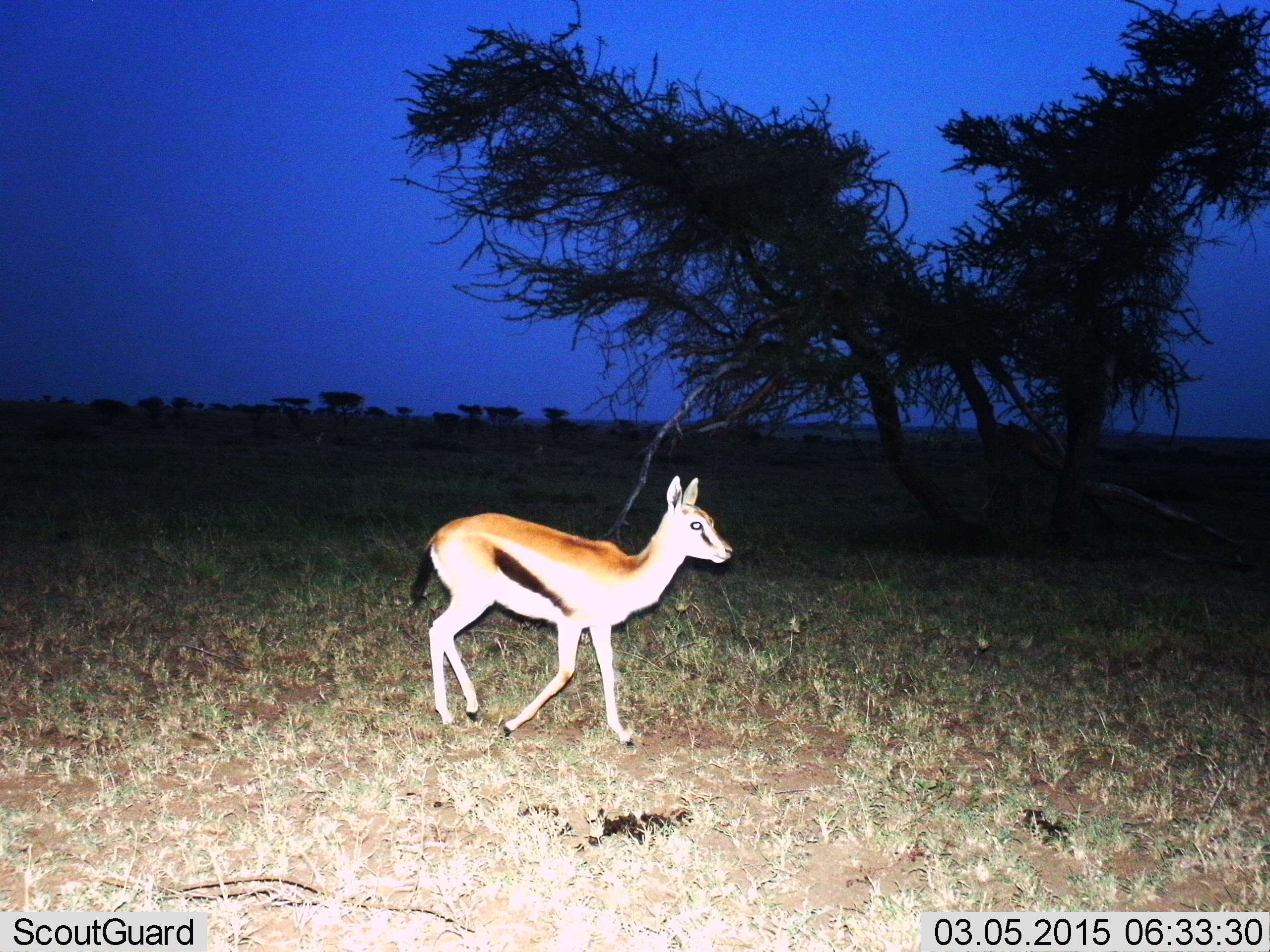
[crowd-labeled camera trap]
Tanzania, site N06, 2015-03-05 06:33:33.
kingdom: Animalia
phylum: Chordata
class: Mammalia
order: Artiodactyla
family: Bovidae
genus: Eudorcas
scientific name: Eudorcas thomsonii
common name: thomson's gazelle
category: gazellethomsons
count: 1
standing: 10%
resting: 0%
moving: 90%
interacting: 0%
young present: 10%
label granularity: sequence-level